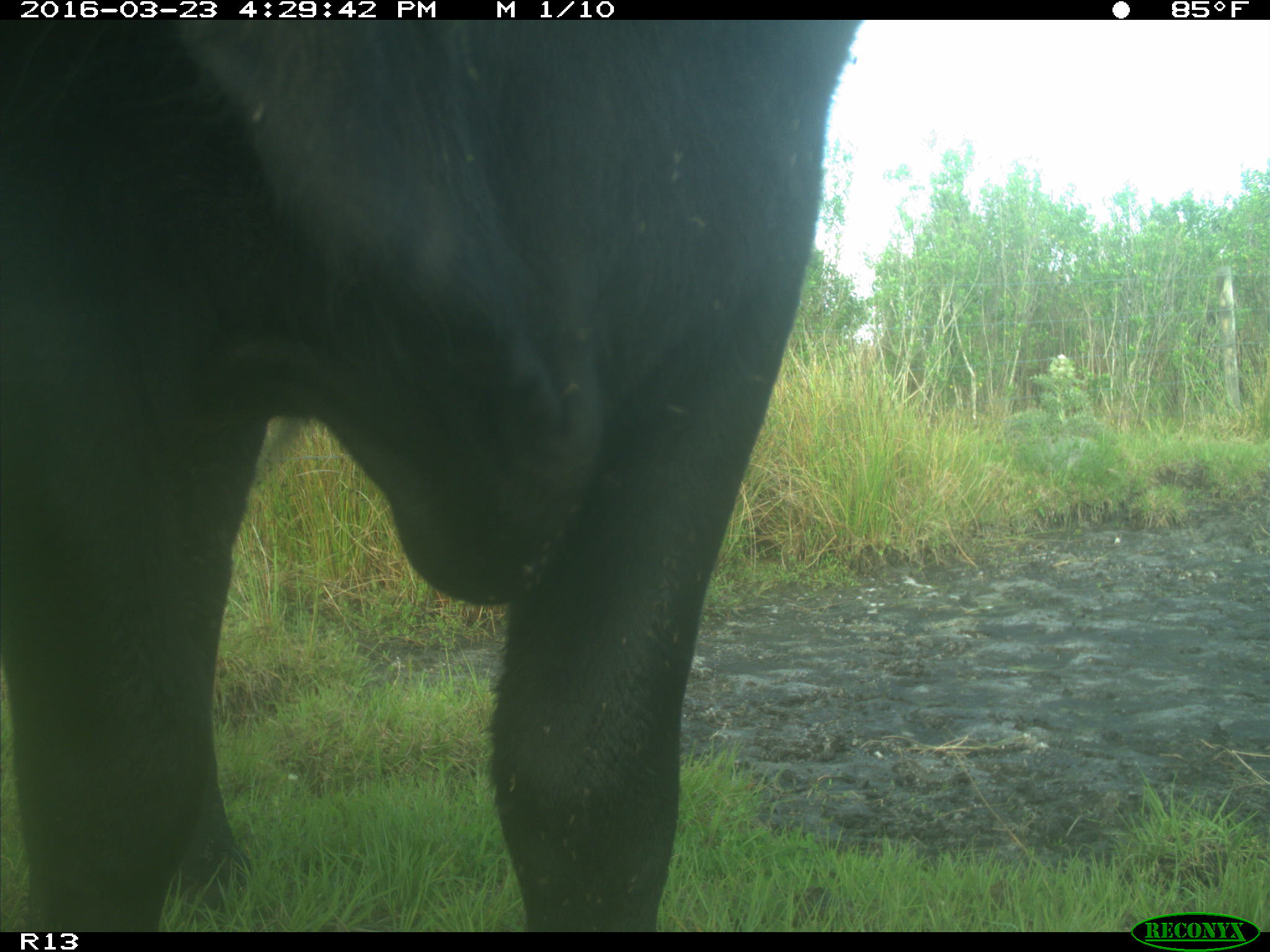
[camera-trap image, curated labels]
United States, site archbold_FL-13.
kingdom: Animalia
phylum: Chordata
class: Mammalia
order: Artiodactyla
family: Bovidae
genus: Bos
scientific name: Bos taurus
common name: domestic cow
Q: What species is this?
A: Bos taurus (domestic cow).